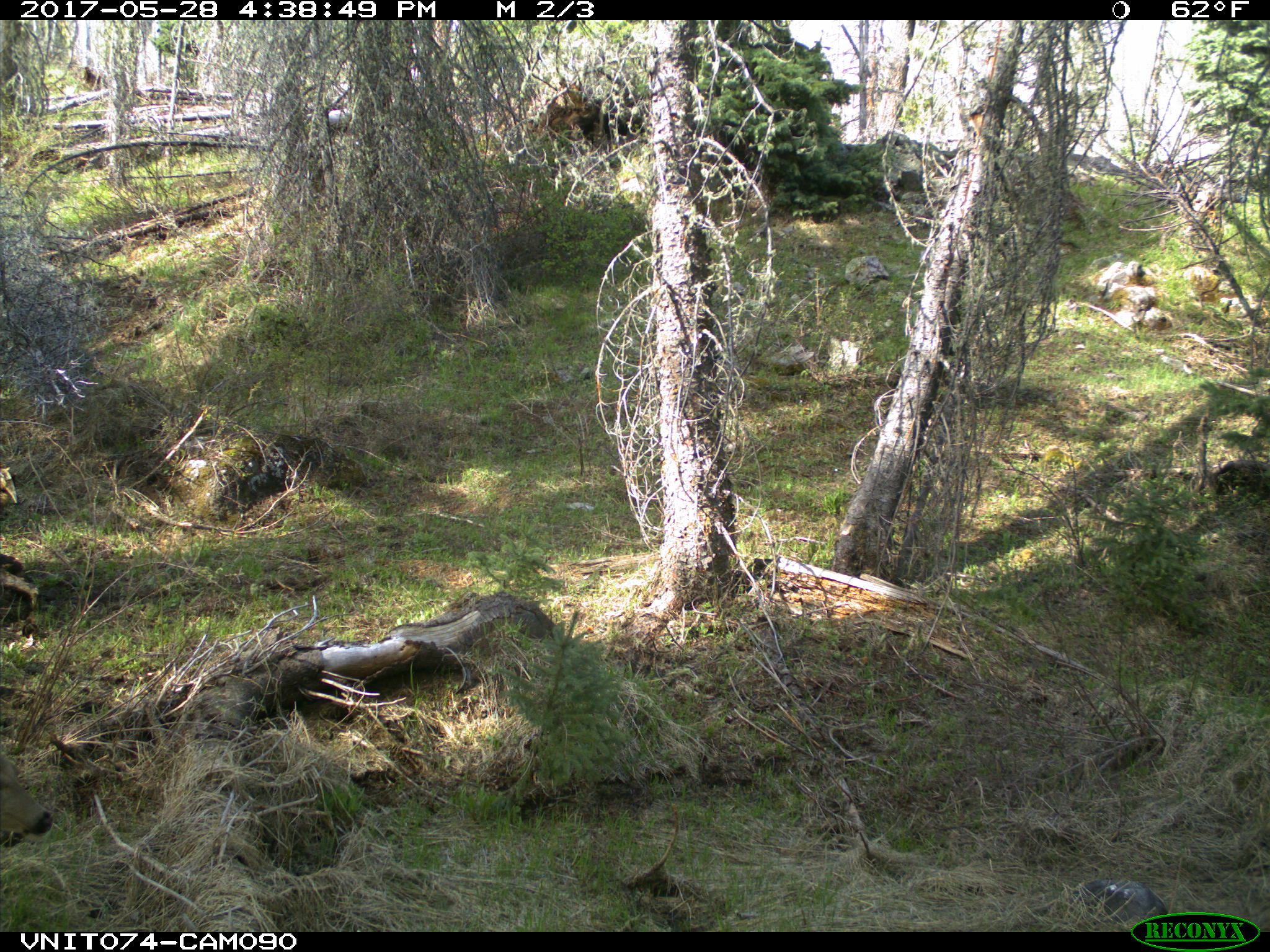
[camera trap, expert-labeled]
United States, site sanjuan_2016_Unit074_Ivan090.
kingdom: Animalia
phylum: Chordata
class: Mammalia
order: Artiodactyla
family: Cervidae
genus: Odocoileus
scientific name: Odocoileus hemionus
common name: mule deer